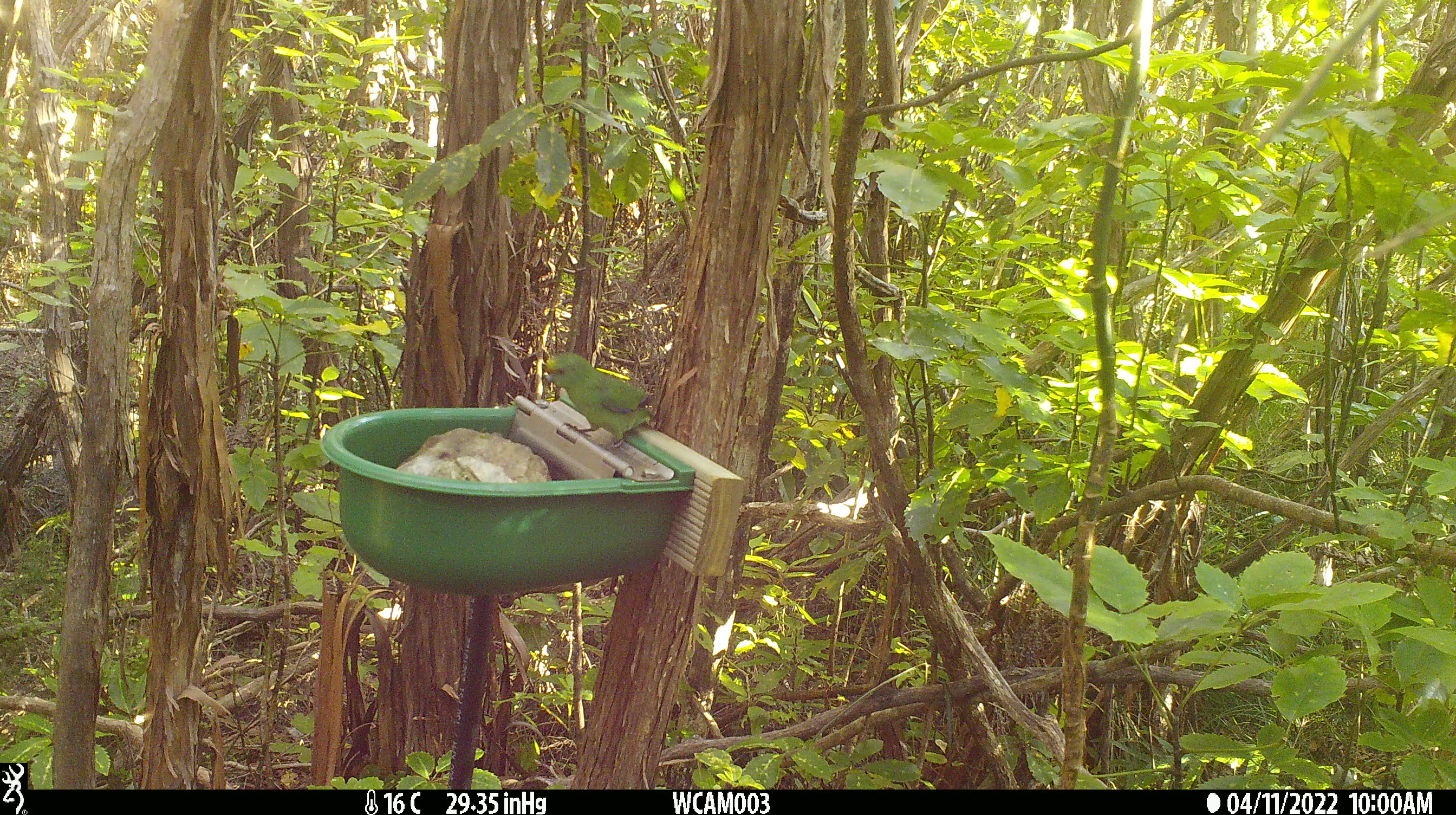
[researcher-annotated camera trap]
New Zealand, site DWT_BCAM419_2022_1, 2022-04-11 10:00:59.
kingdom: Animalia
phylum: Chordata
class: Aves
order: Psittaciformes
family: Psittaculidae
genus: Cyanoramphus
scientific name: Cyanoramphus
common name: parakeet